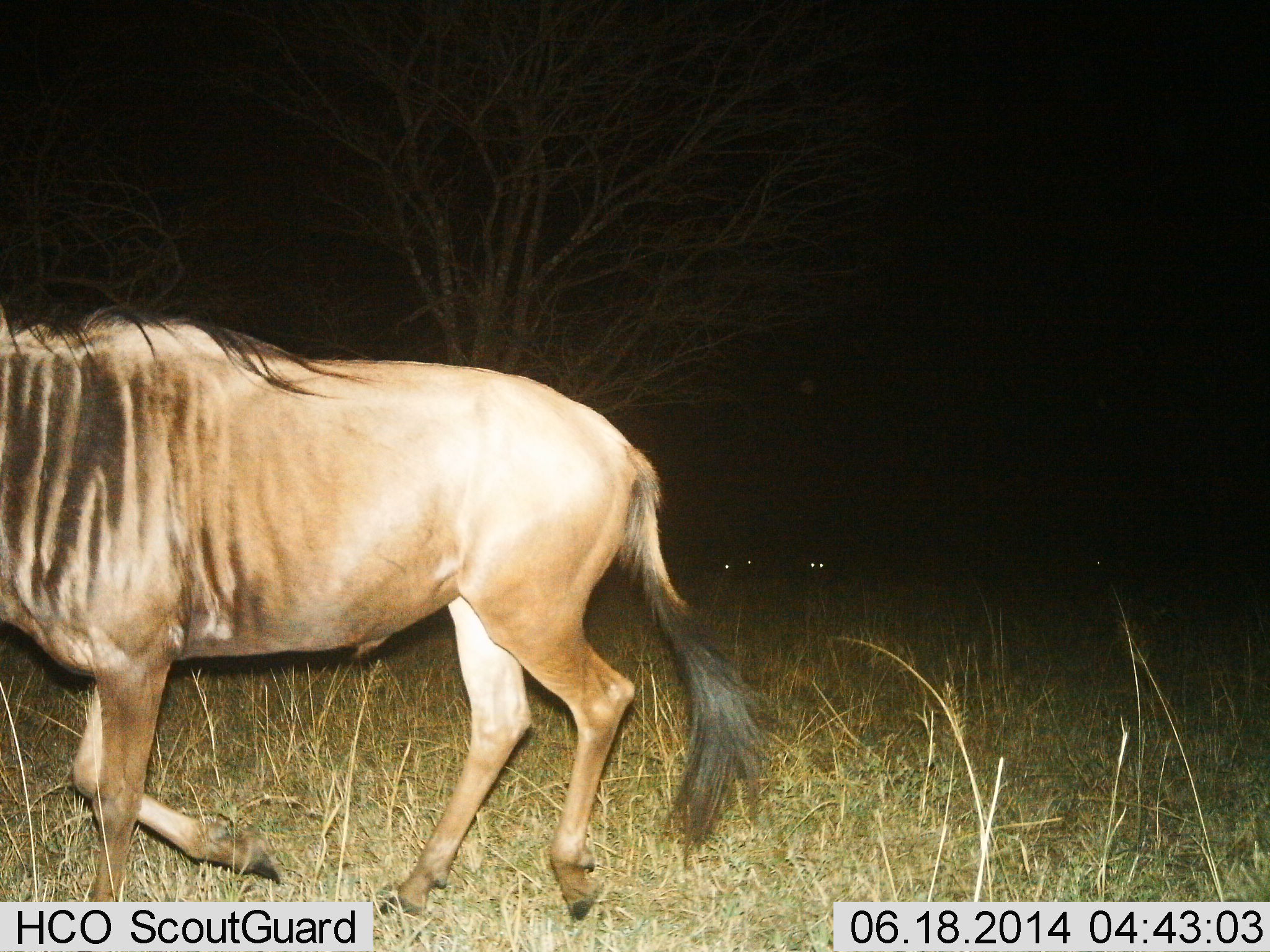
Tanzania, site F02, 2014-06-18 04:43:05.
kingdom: Animalia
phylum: Chordata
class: Mammalia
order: Artiodactyla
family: Bovidae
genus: Connochaetes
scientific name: Connochaetes taurinus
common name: blue wildebeest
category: wildebeest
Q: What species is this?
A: Wildebeest (blue wildebeest) (Connochaetes taurinus).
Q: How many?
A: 1.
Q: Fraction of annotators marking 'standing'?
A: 30%.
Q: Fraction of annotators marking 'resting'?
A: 0%.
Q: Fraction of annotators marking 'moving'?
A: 100%.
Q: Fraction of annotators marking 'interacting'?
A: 0%.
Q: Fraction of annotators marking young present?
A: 0%.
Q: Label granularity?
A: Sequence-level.